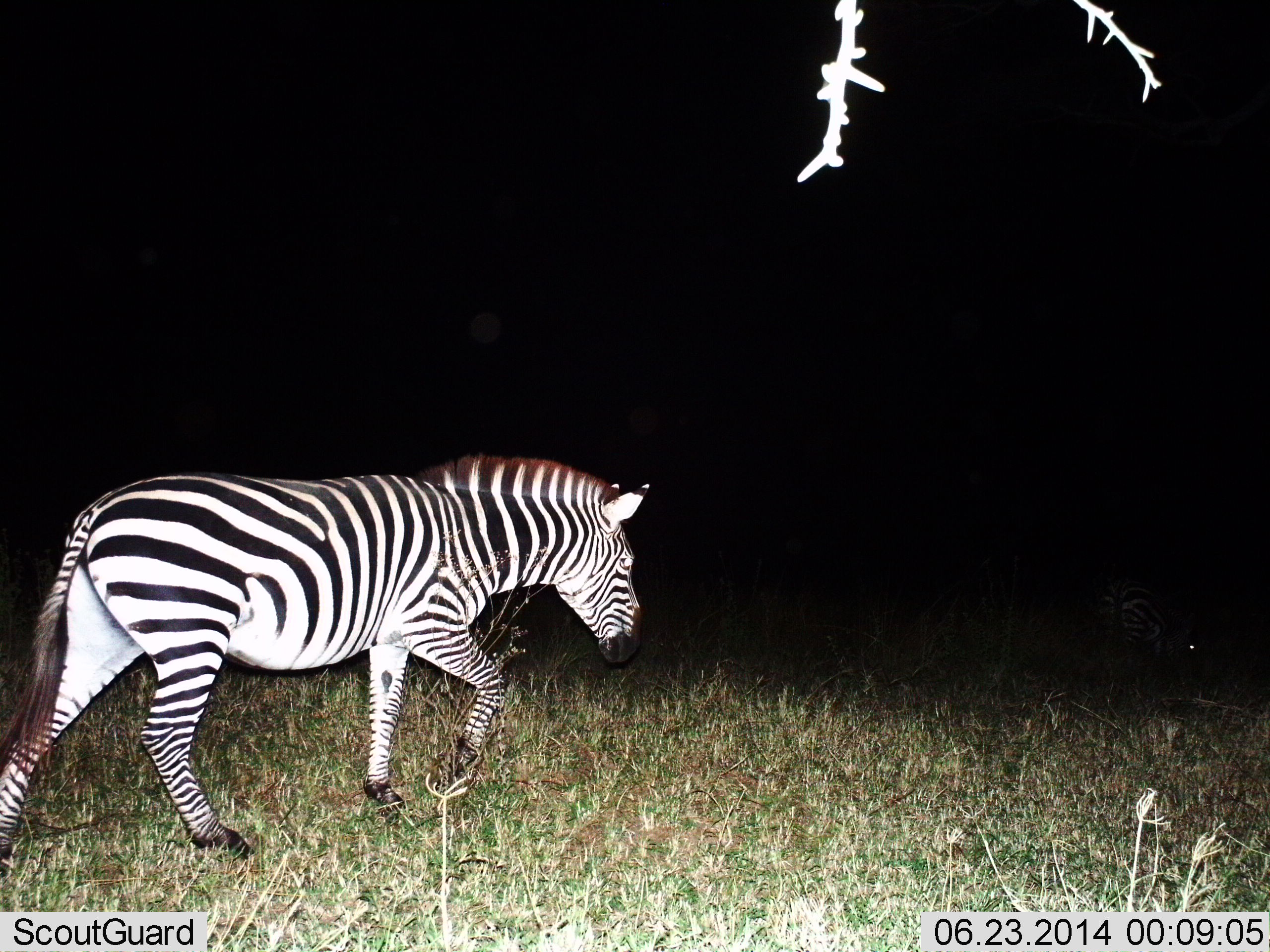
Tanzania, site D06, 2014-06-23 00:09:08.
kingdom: Animalia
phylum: Chordata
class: Mammalia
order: Perissodactyla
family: Equidae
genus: Equus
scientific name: Equus quagga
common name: plains zebra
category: zebra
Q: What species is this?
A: Zebra (plains zebra) (Equus quagga).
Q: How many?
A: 1.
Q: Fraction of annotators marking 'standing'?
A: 0%.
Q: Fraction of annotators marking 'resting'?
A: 0%.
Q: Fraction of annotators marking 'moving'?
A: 100%.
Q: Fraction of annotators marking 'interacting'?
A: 0%.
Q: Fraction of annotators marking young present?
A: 0%.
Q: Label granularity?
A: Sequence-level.